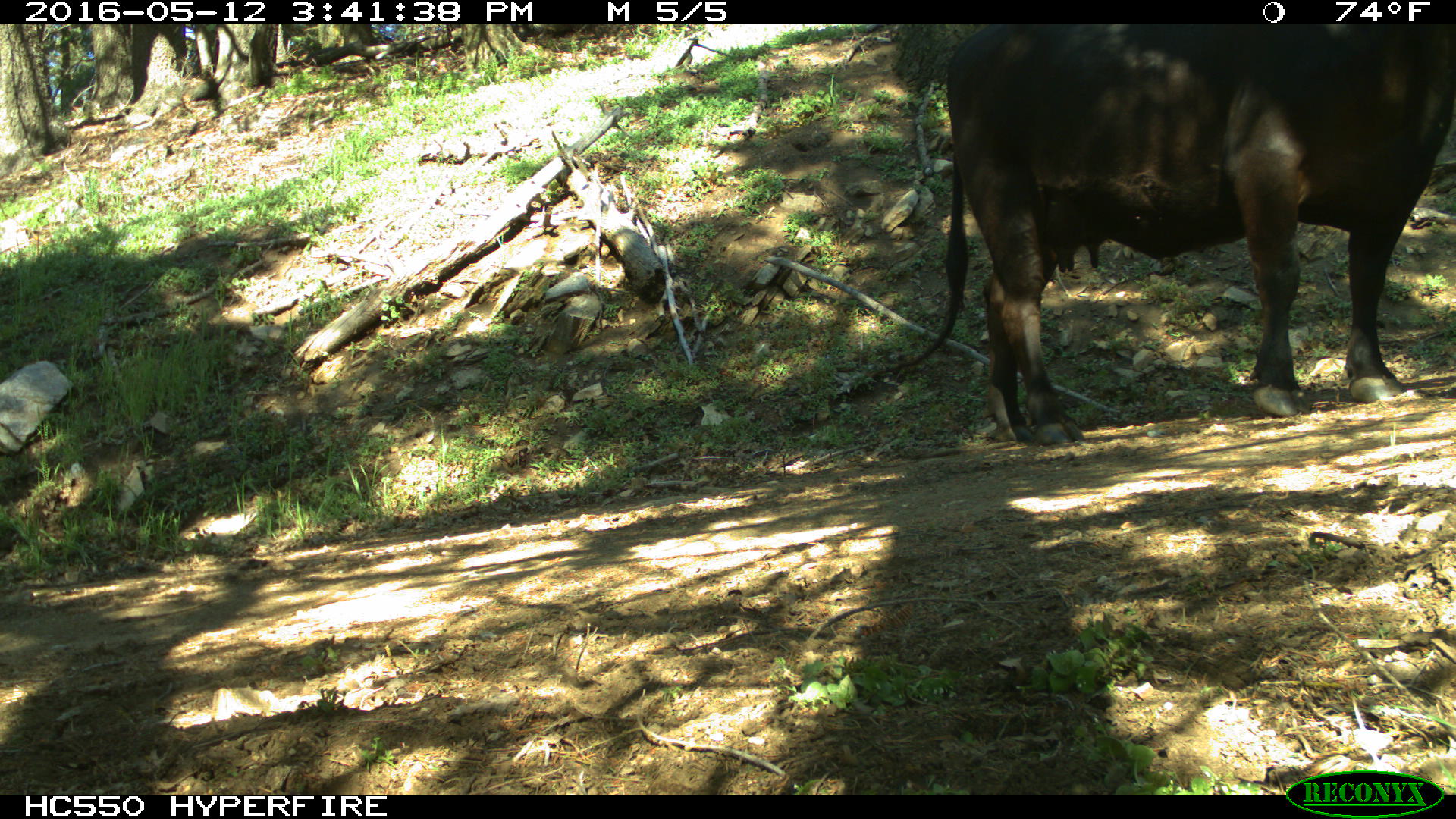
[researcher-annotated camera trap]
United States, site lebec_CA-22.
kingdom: Animalia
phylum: Chordata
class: Mammalia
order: Artiodactyla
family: Bovidae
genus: Bos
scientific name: Bos taurus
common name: domestic cow